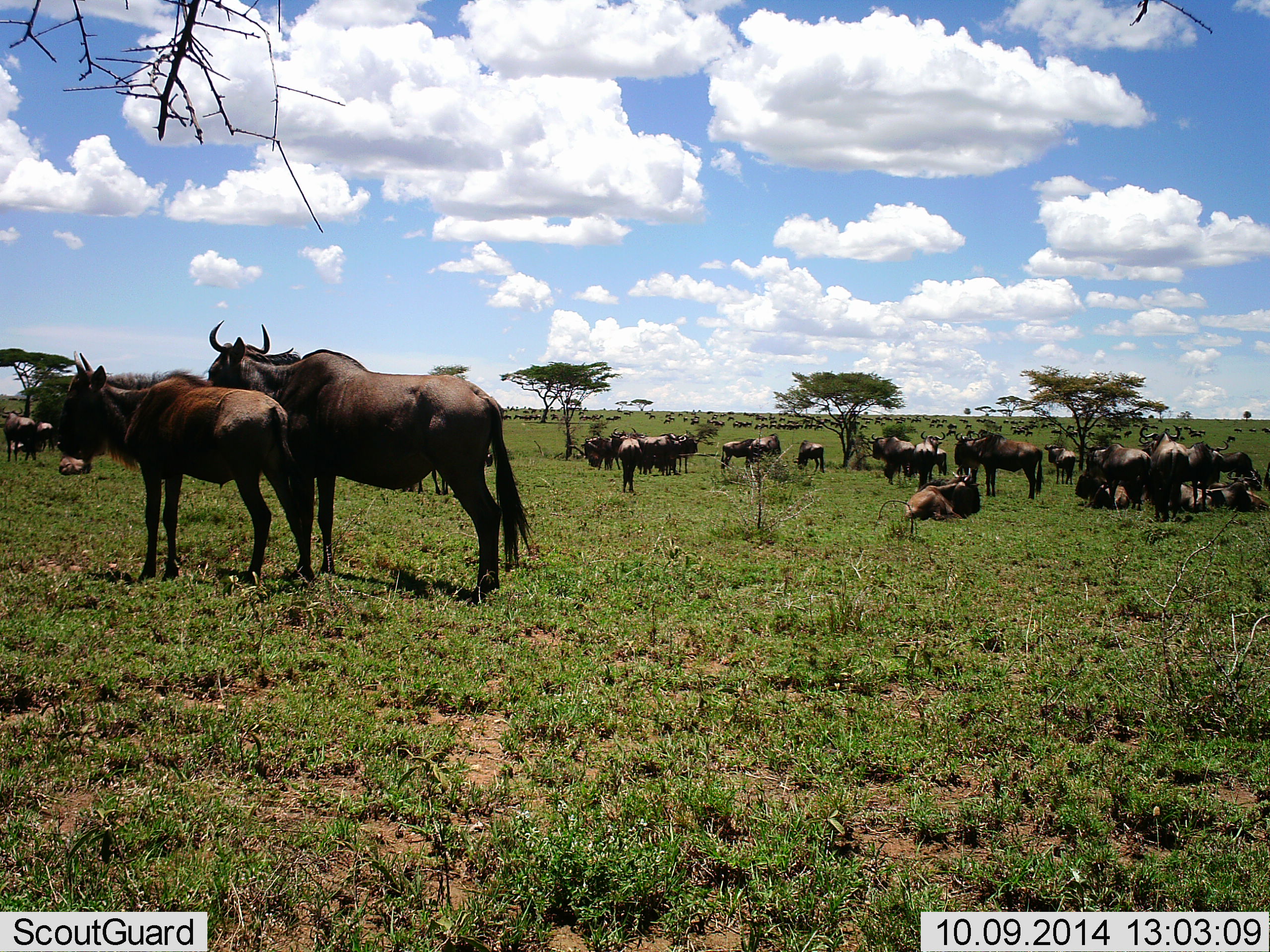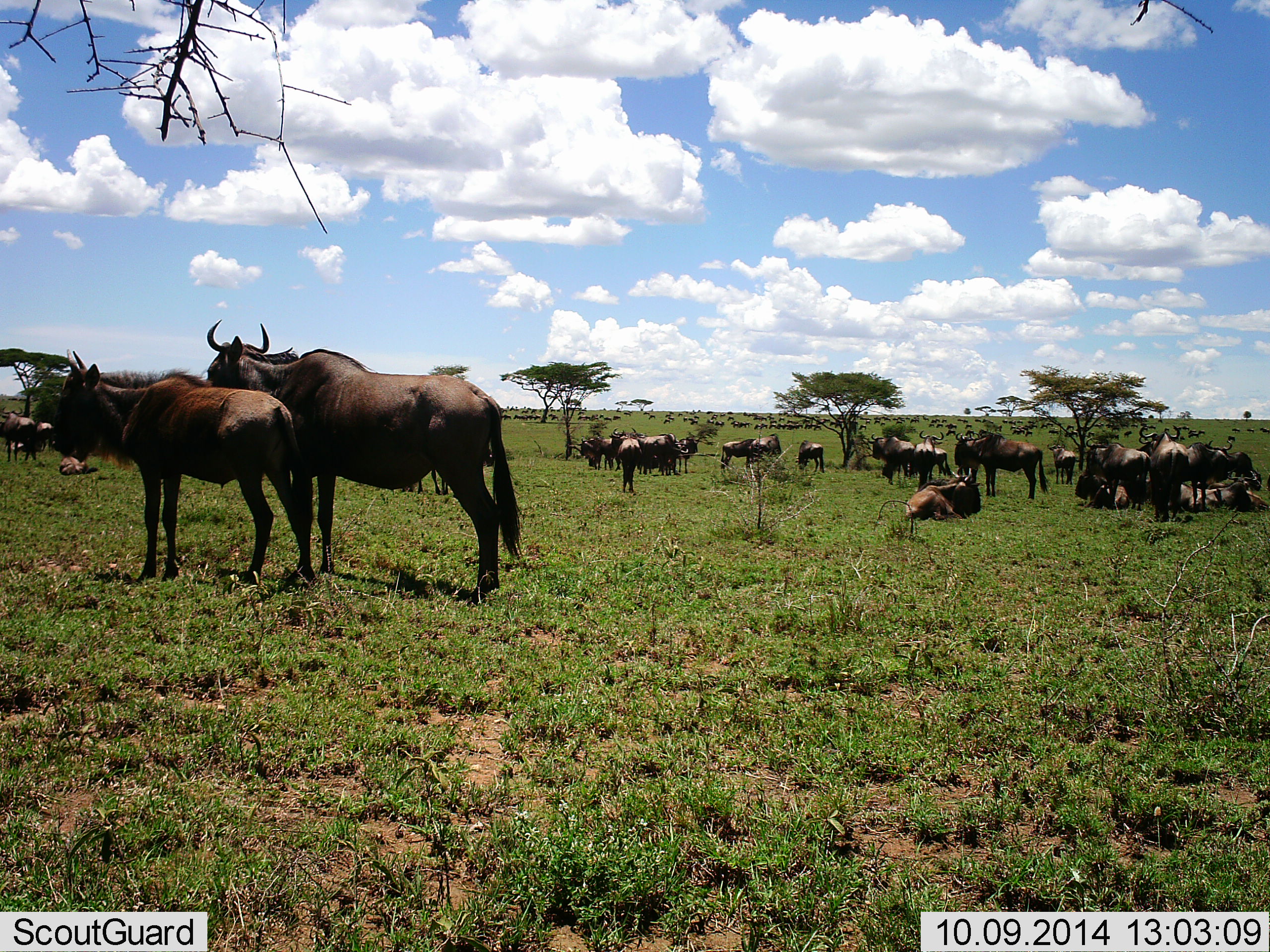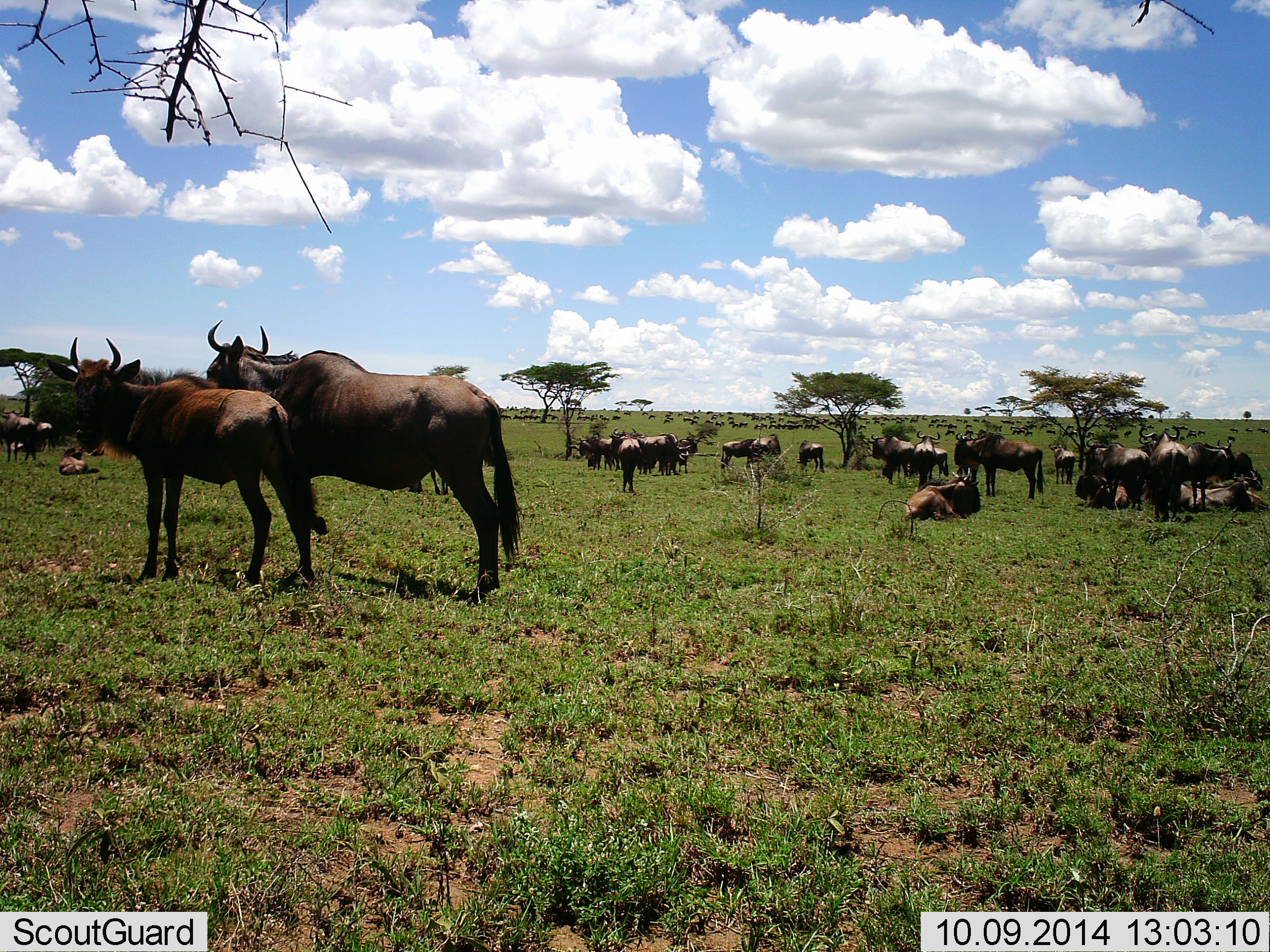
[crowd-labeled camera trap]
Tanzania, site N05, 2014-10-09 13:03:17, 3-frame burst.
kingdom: Animalia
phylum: Chordata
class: Mammalia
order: Artiodactyla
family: Bovidae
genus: Connochaetes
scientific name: Connochaetes taurinus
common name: blue wildebeest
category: wildebeest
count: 51+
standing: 100%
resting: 100%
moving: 10%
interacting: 0%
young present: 20%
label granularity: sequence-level